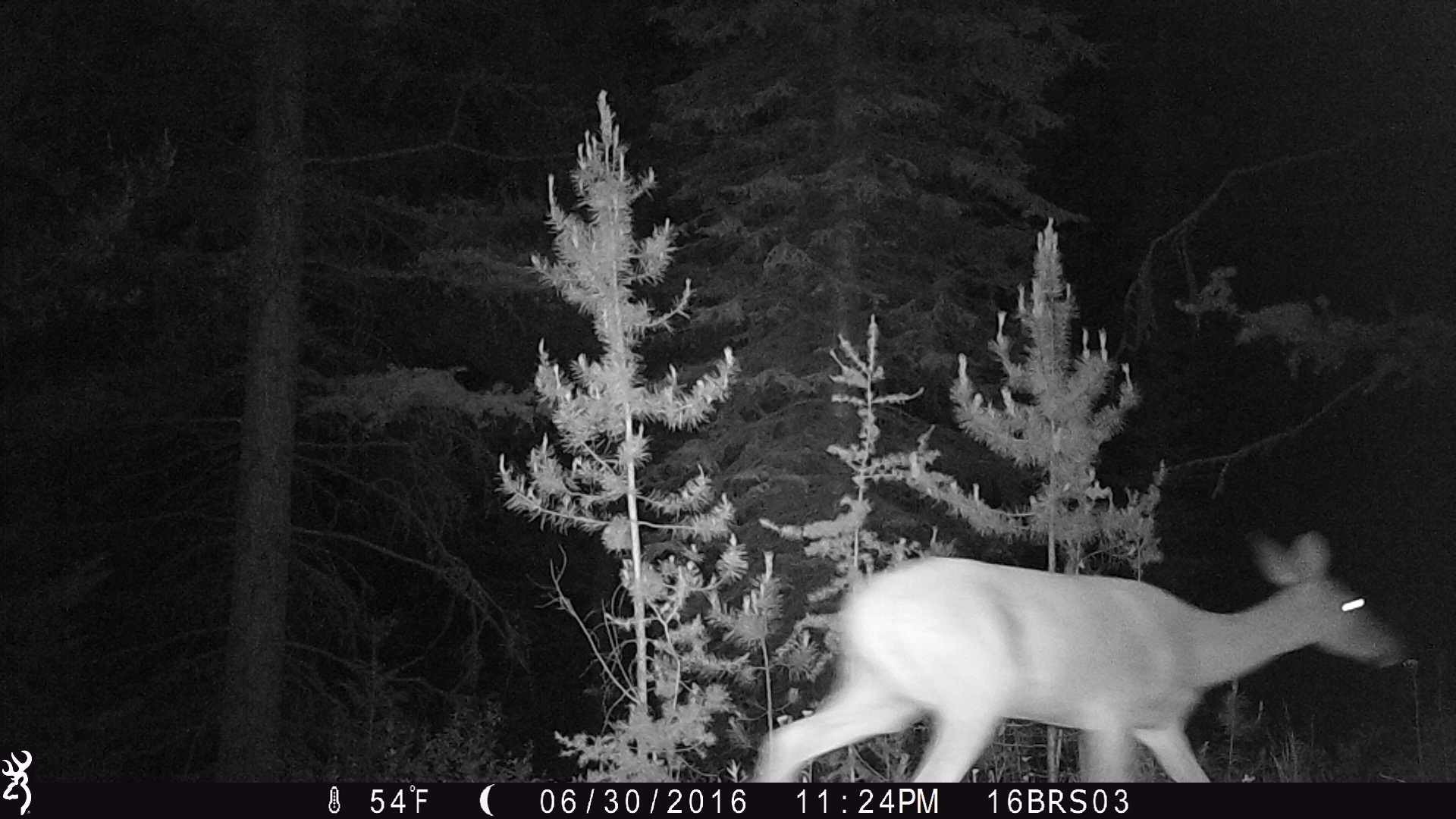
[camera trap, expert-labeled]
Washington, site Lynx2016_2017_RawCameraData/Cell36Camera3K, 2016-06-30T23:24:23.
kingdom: Animalia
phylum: Chordata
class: Mammalia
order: Artiodactyla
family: Cervidae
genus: Odocoileus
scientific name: Odocoileus virginianus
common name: white-tailed deer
Odocoileus virginianus (white-tailed deer). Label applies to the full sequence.